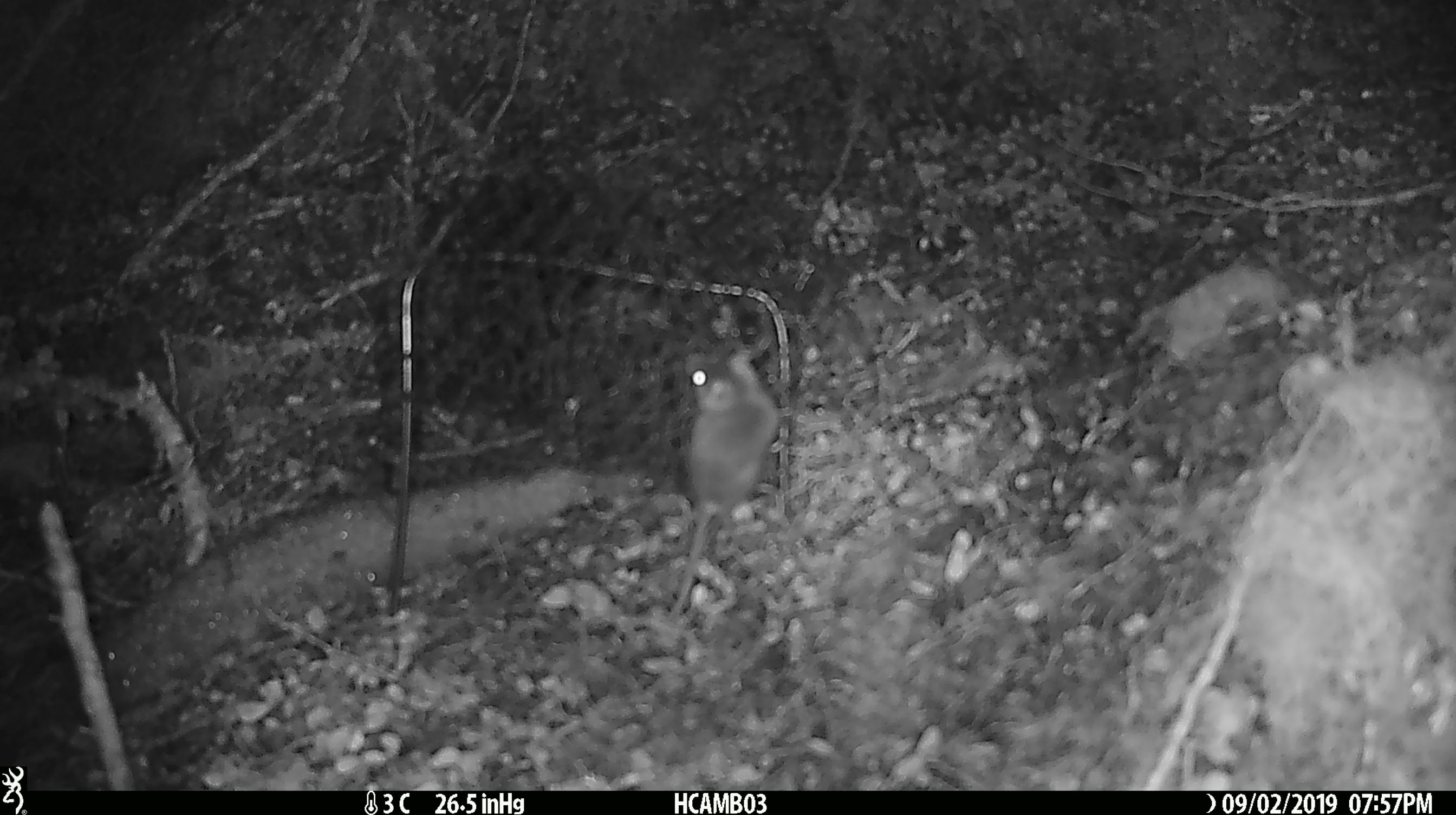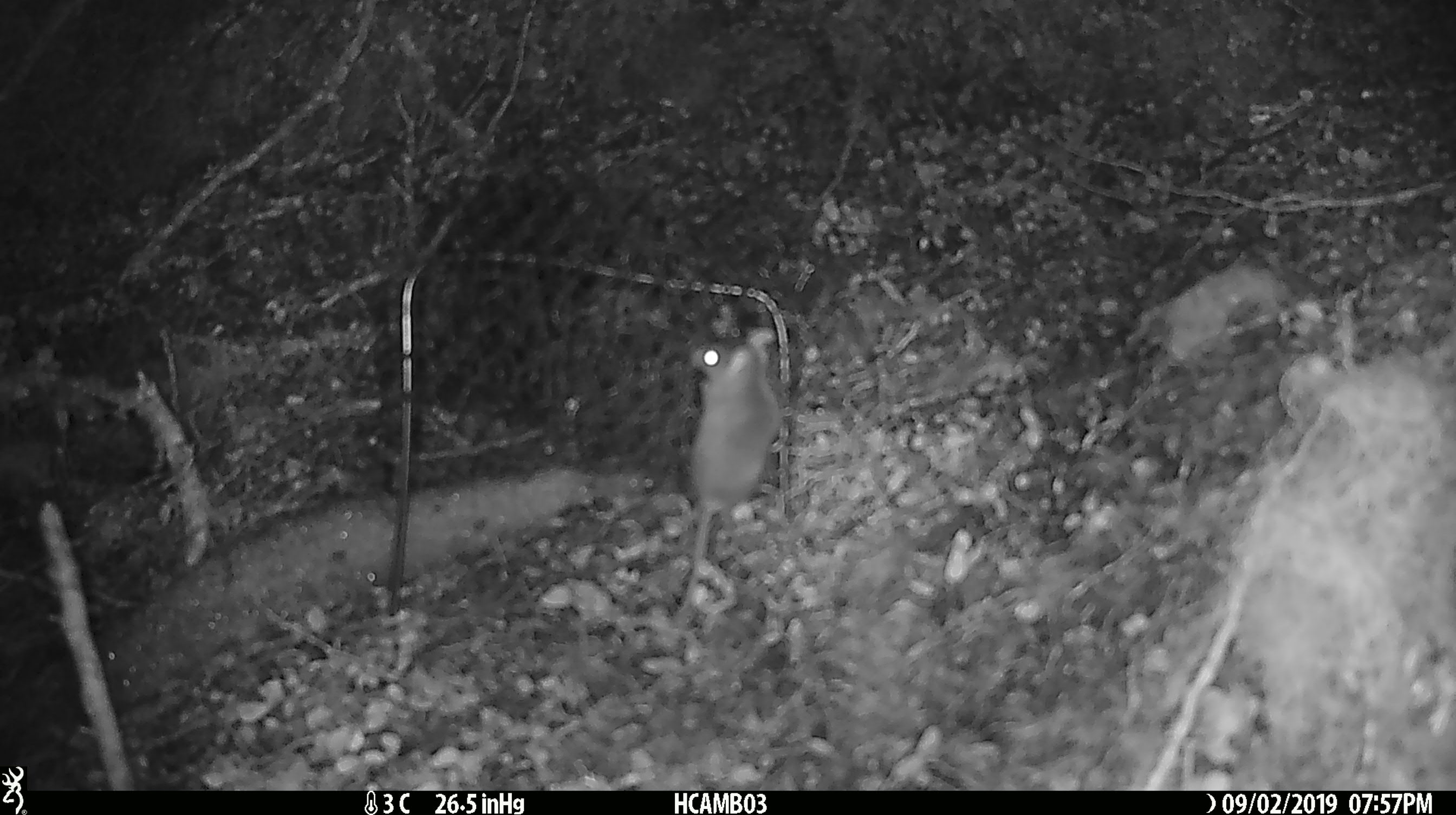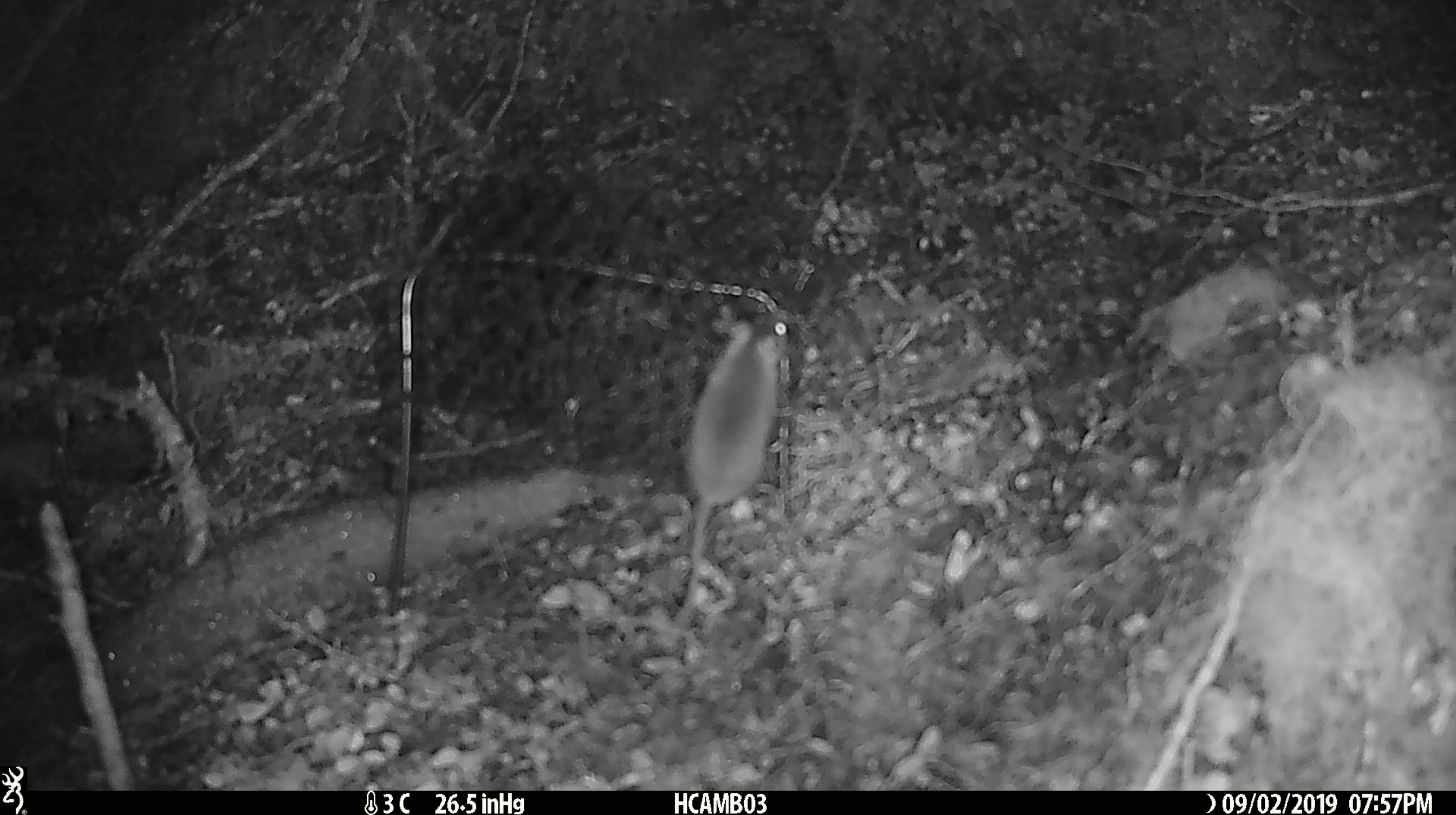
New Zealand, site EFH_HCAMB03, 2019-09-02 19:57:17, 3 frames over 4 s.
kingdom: Animalia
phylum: Chordata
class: Mammalia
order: Rodentia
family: Muridae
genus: Mus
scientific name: Mus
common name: mouse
Mouse (Mus).